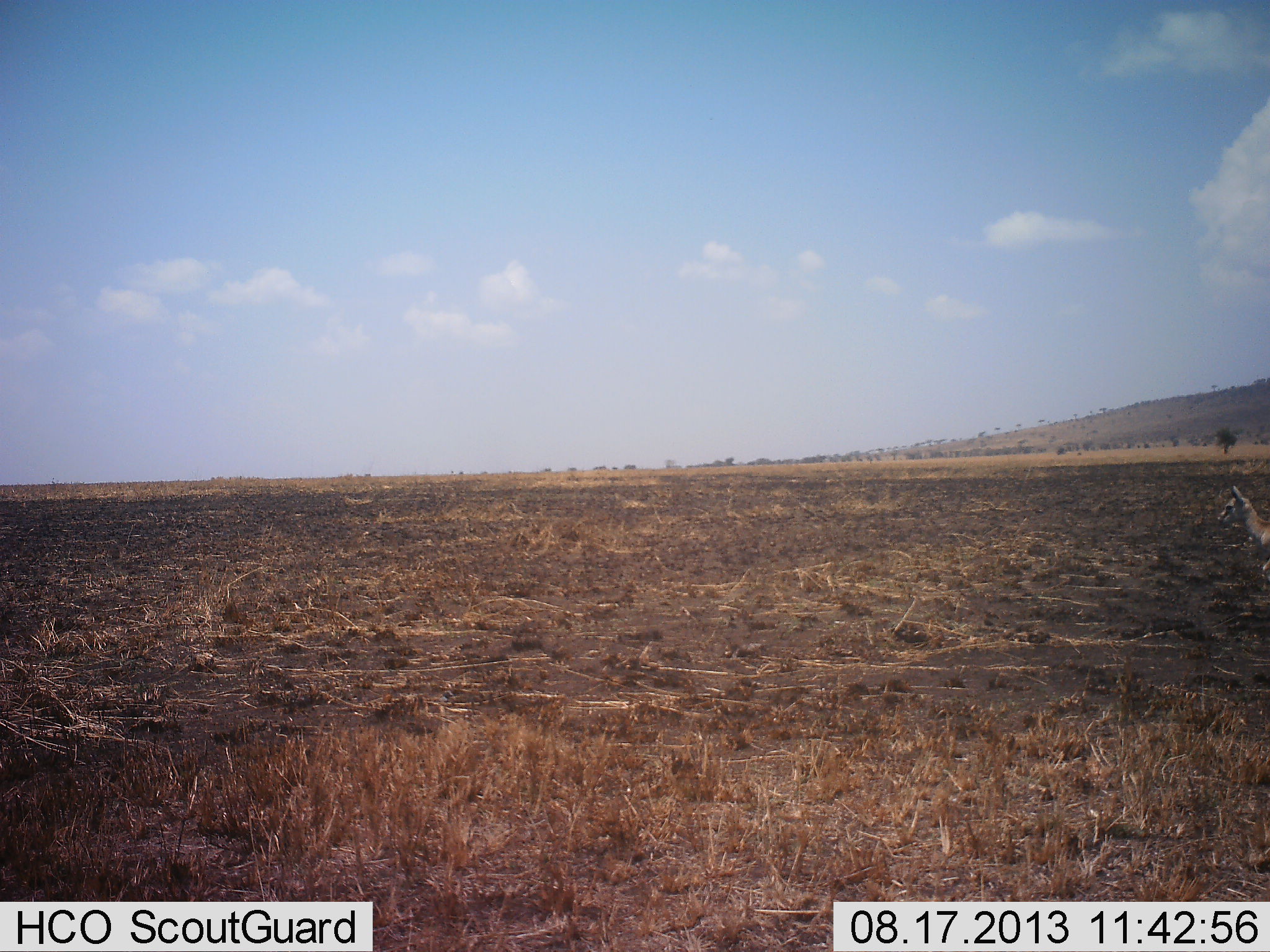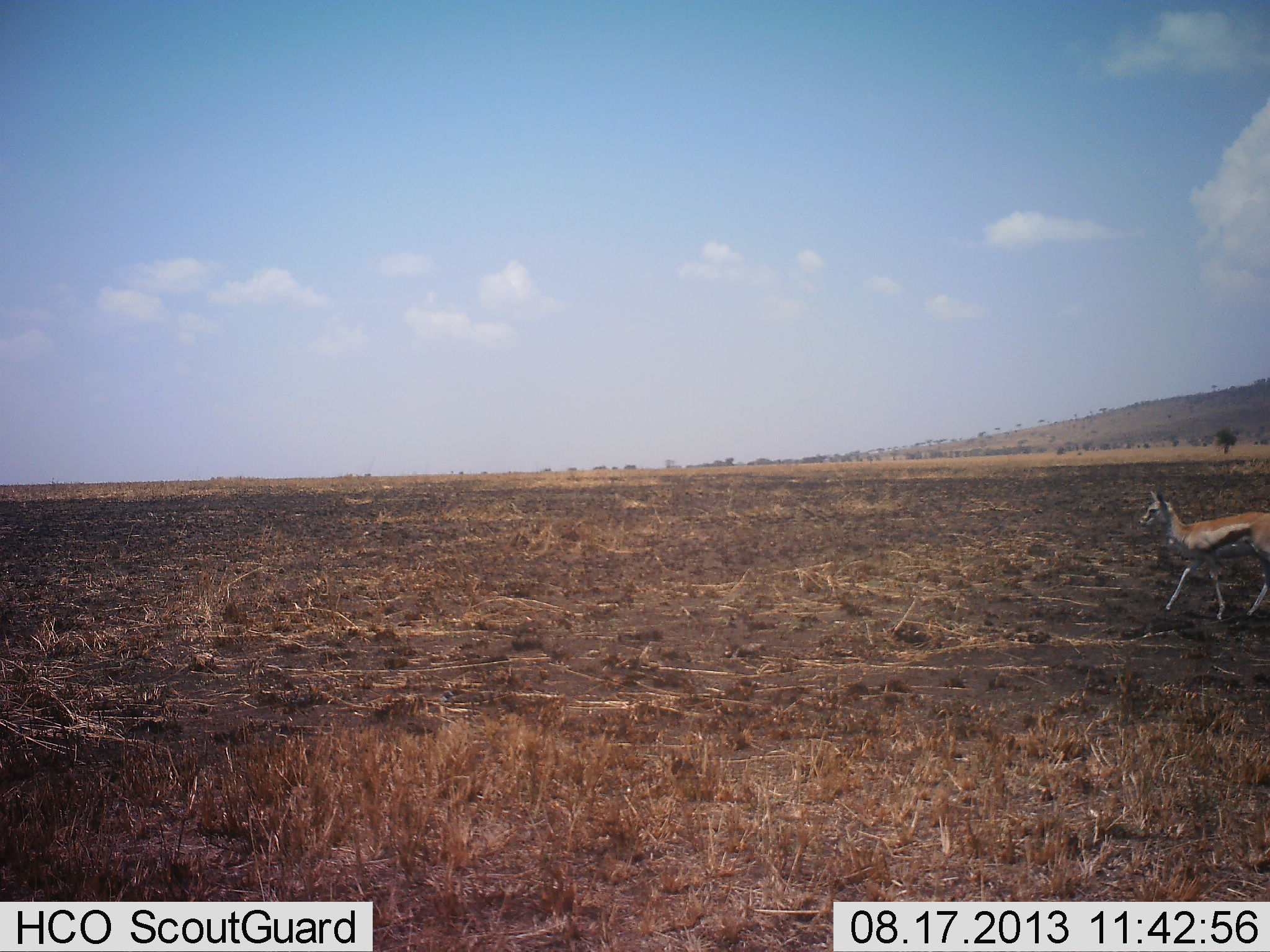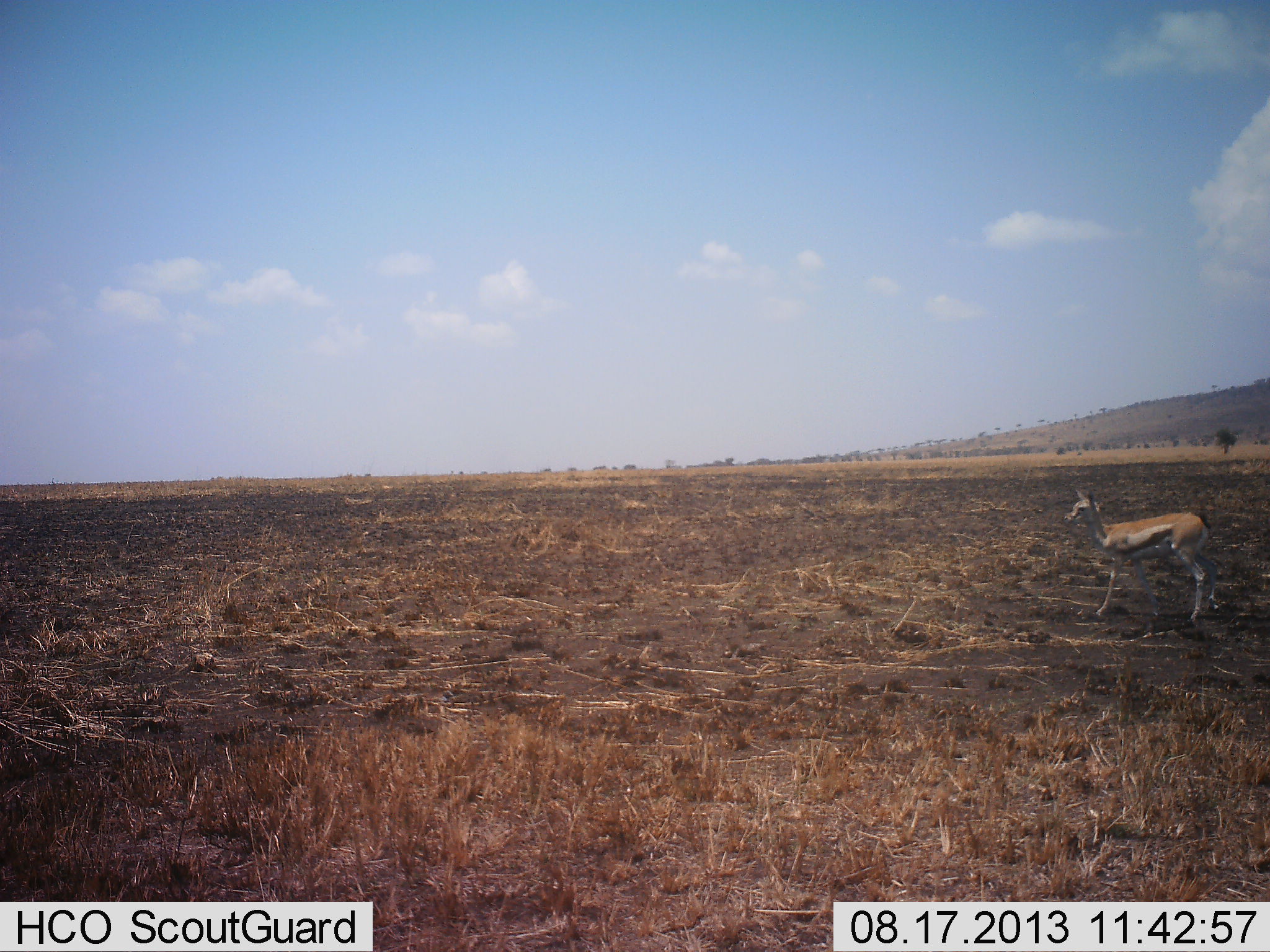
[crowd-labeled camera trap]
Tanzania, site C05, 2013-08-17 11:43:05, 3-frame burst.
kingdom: Animalia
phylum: Chordata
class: Mammalia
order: Artiodactyla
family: Bovidae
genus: Eudorcas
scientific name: Eudorcas thomsonii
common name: thomson's gazelle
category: gazellethomsons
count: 1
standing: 6%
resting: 0%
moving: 100%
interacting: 0%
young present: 6%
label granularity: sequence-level